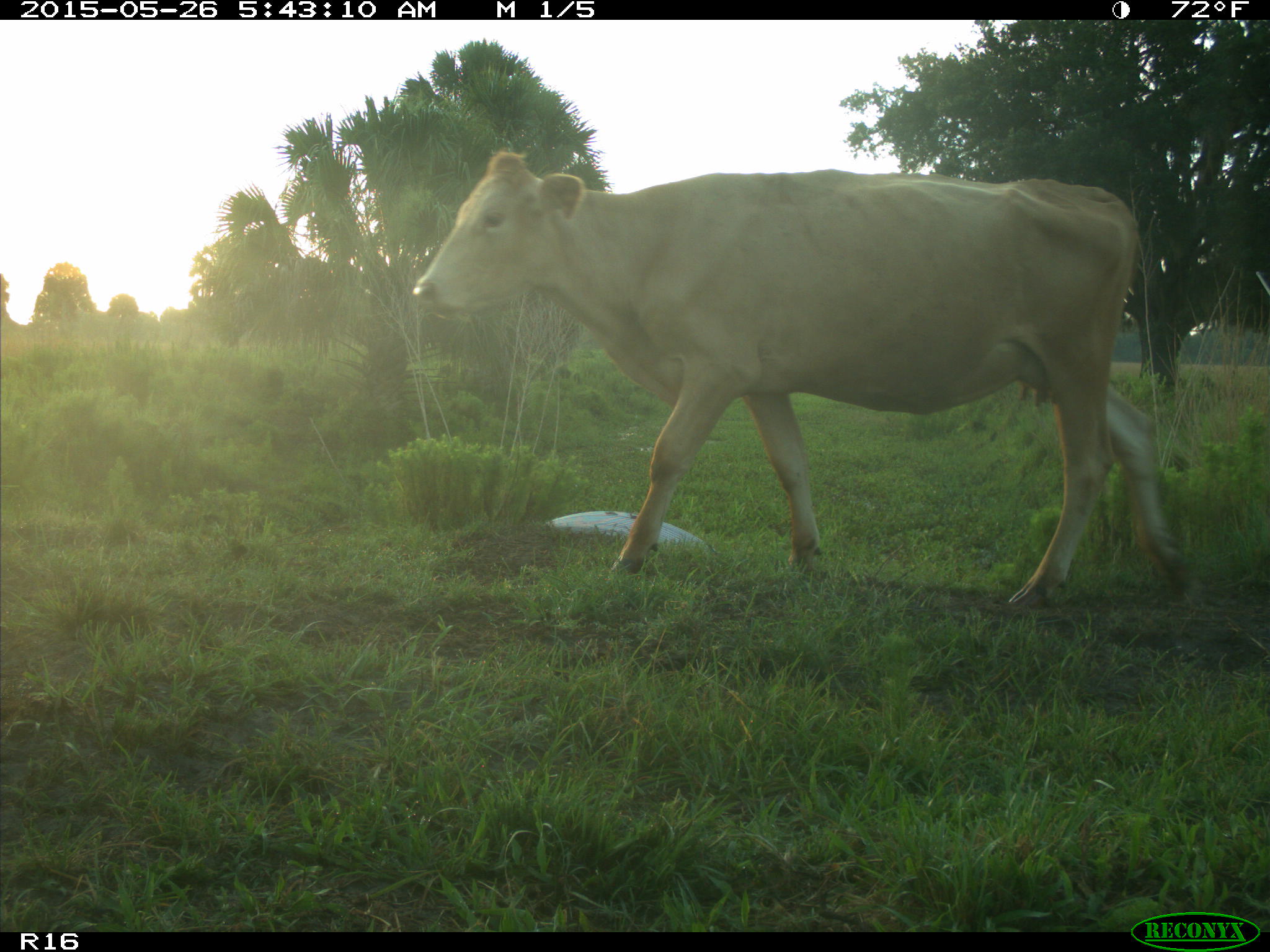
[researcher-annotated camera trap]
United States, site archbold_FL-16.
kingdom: Animalia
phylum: Chordata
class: Mammalia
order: Artiodactyla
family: Bovidae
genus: Bos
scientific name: Bos taurus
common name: domestic cow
Bos taurus (domestic cow).